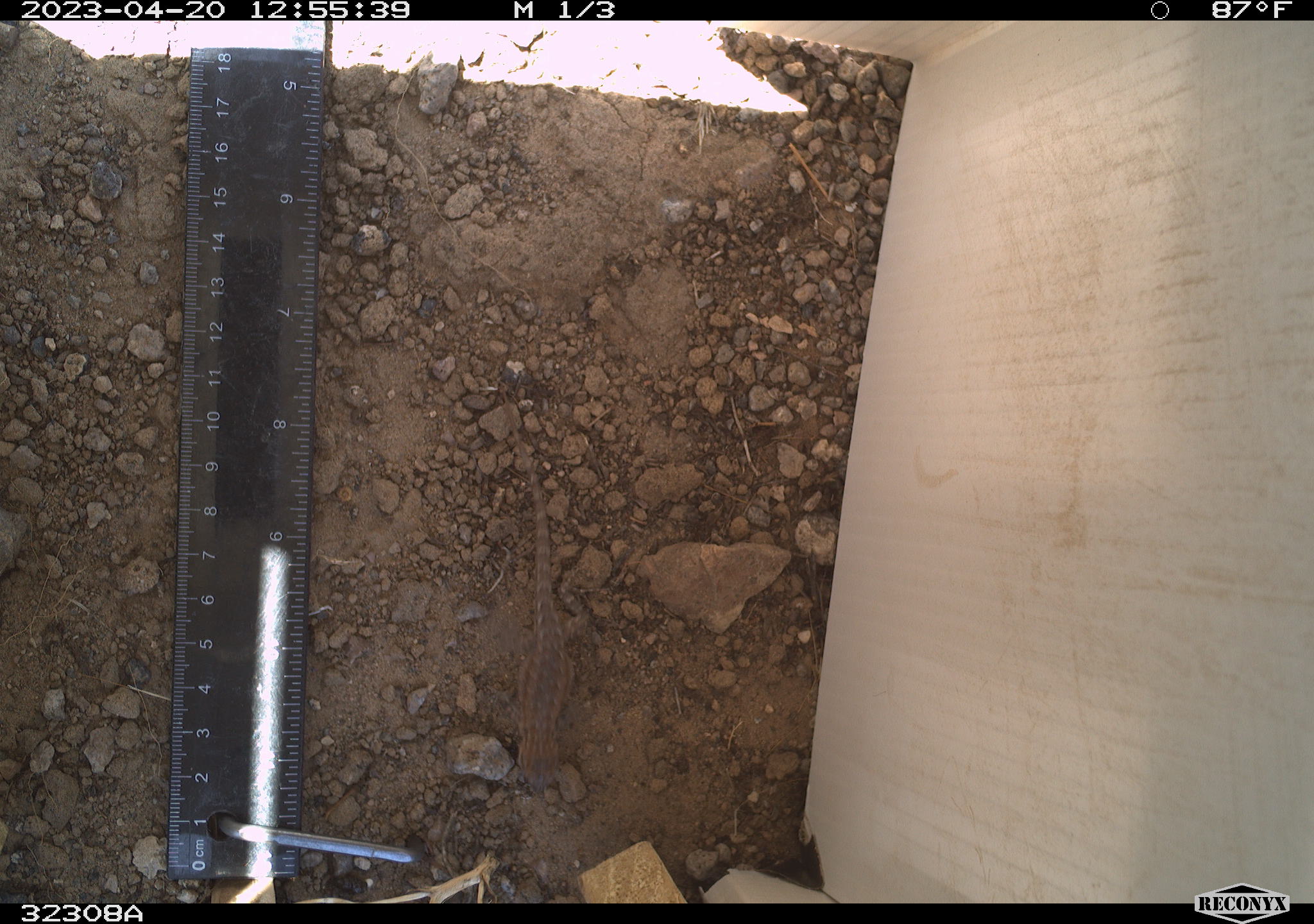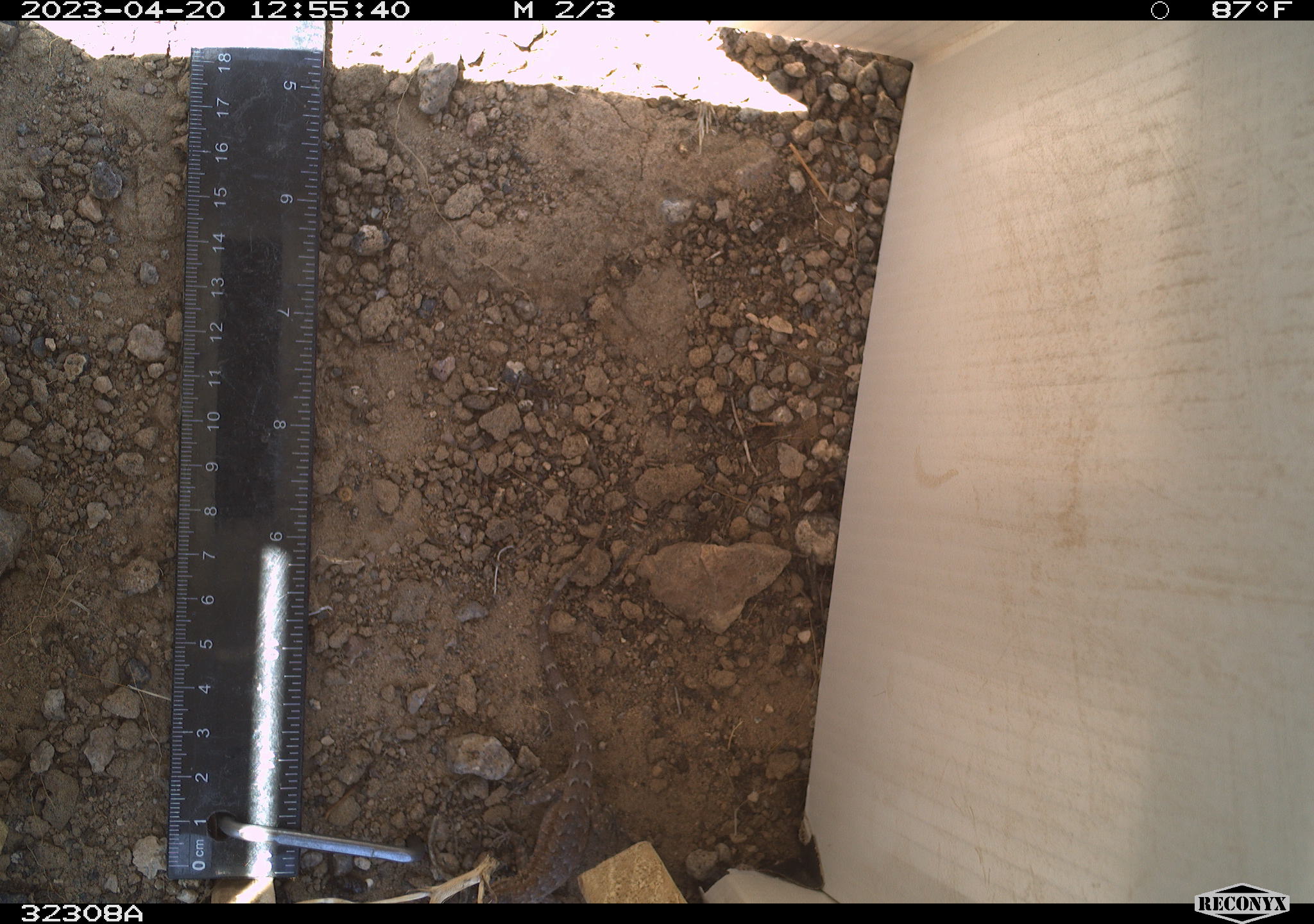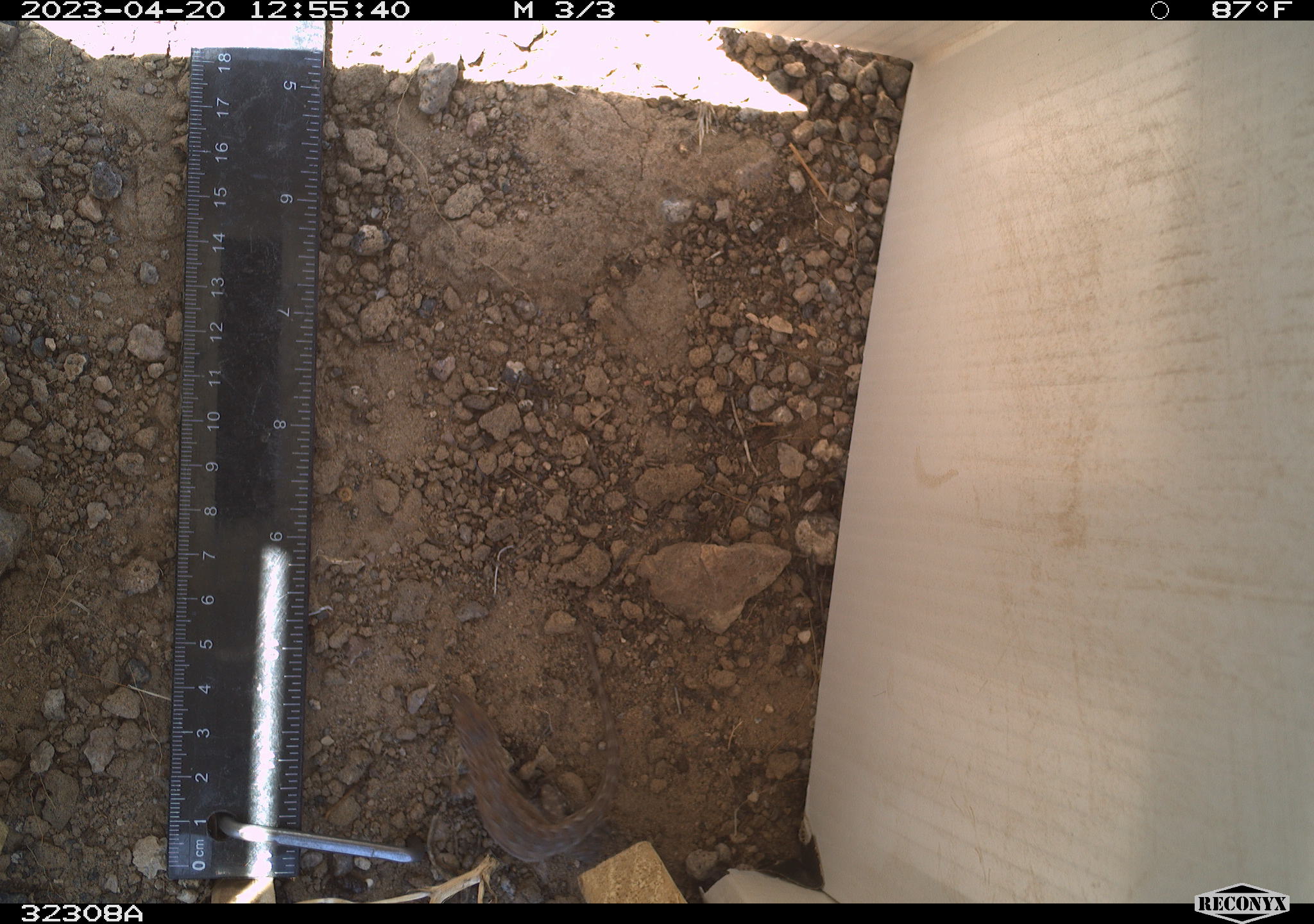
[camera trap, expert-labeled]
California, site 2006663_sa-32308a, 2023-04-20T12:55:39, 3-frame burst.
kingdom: Animalia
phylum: Chordata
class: Reptilia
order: Squamata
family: Phrynosomatidae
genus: Sceloporus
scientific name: Sceloporus graciosus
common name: common sagebrush lizard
Common sagebrush lizard (Sceloporus graciosus).